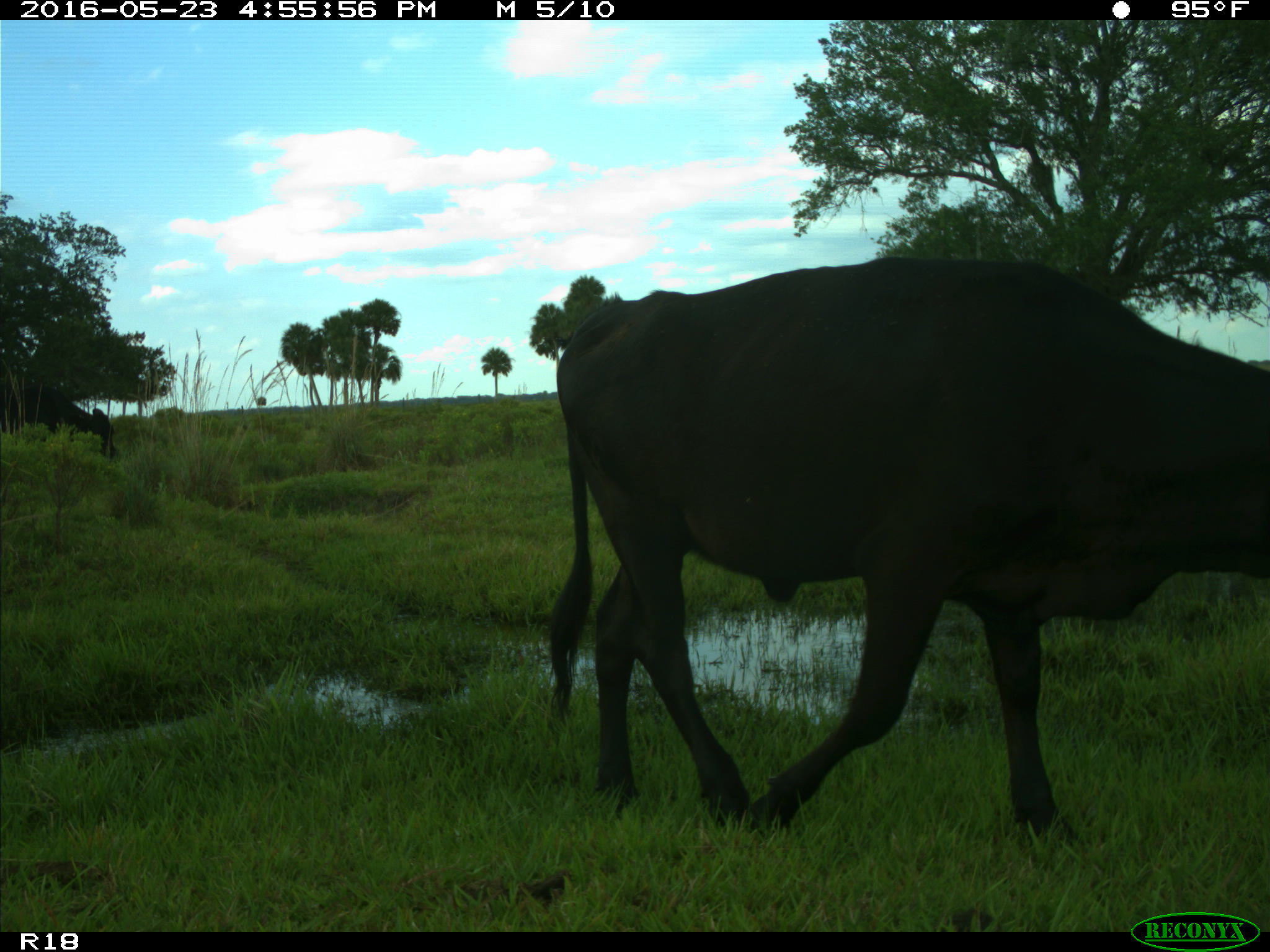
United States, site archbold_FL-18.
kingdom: Animalia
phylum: Chordata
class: Mammalia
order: Artiodactyla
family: Bovidae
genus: Bos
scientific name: Bos taurus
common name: domestic cow